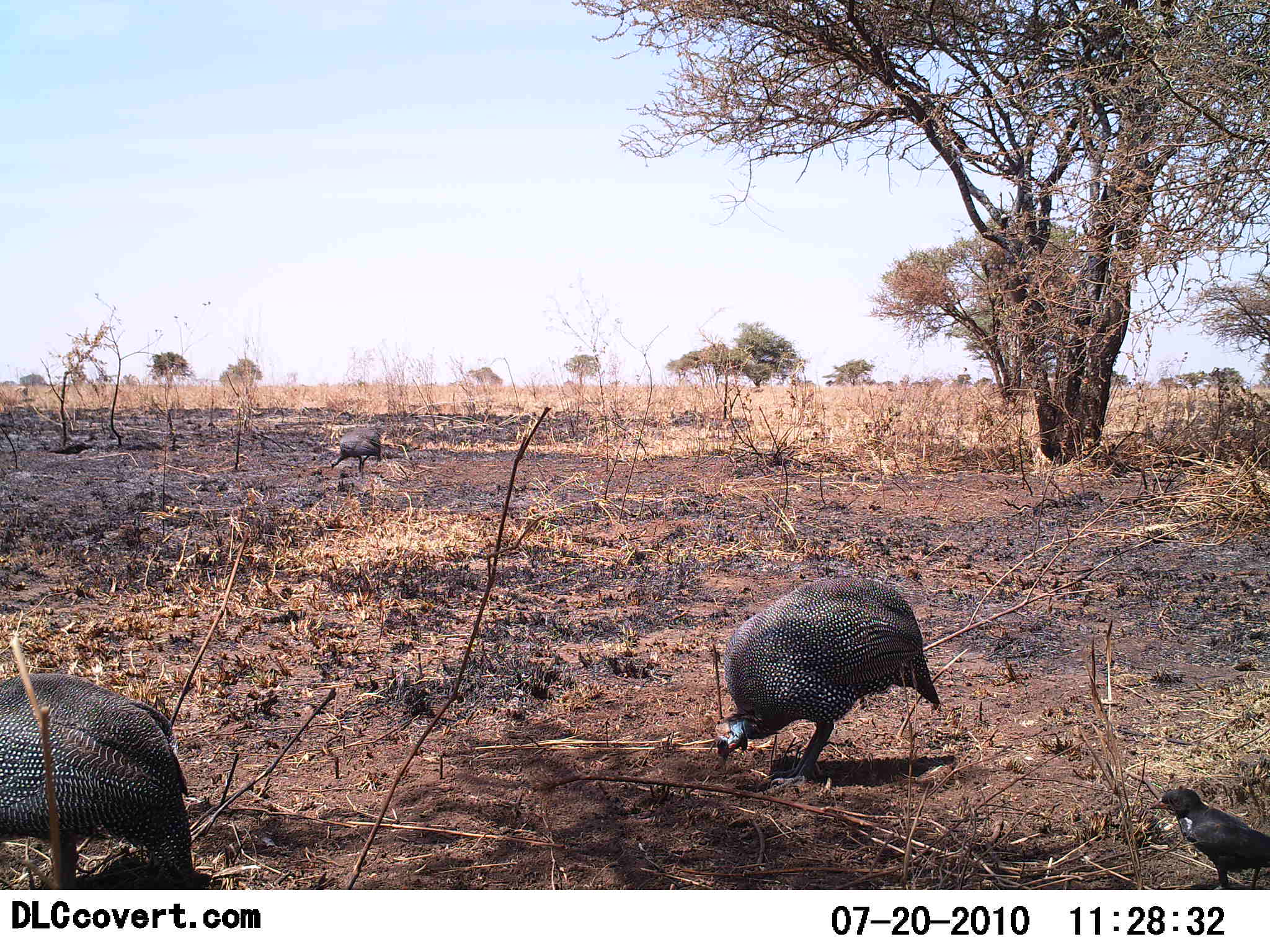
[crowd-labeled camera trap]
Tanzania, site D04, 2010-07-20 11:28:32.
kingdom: Animalia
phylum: Chordata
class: Aves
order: Galliformes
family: Numididae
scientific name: Numididae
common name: guinea fowl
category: guineafowl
Guineafowl (guinea fowl) (Numididae), count 3. Behavior (volunteer vote fractions): standing 11%, resting 0%, moving 6%, interacting 0%. Young present (vote fraction): 0%. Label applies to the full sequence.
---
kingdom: Animalia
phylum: Chordata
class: Aves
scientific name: Aves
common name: bird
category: otherbird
Otherbird (bird) (Aves), count 1. Behavior (volunteer vote fractions): standing 94%, resting 0%, moving 6%, interacting 0%. Young present (vote fraction): 0%. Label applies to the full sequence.